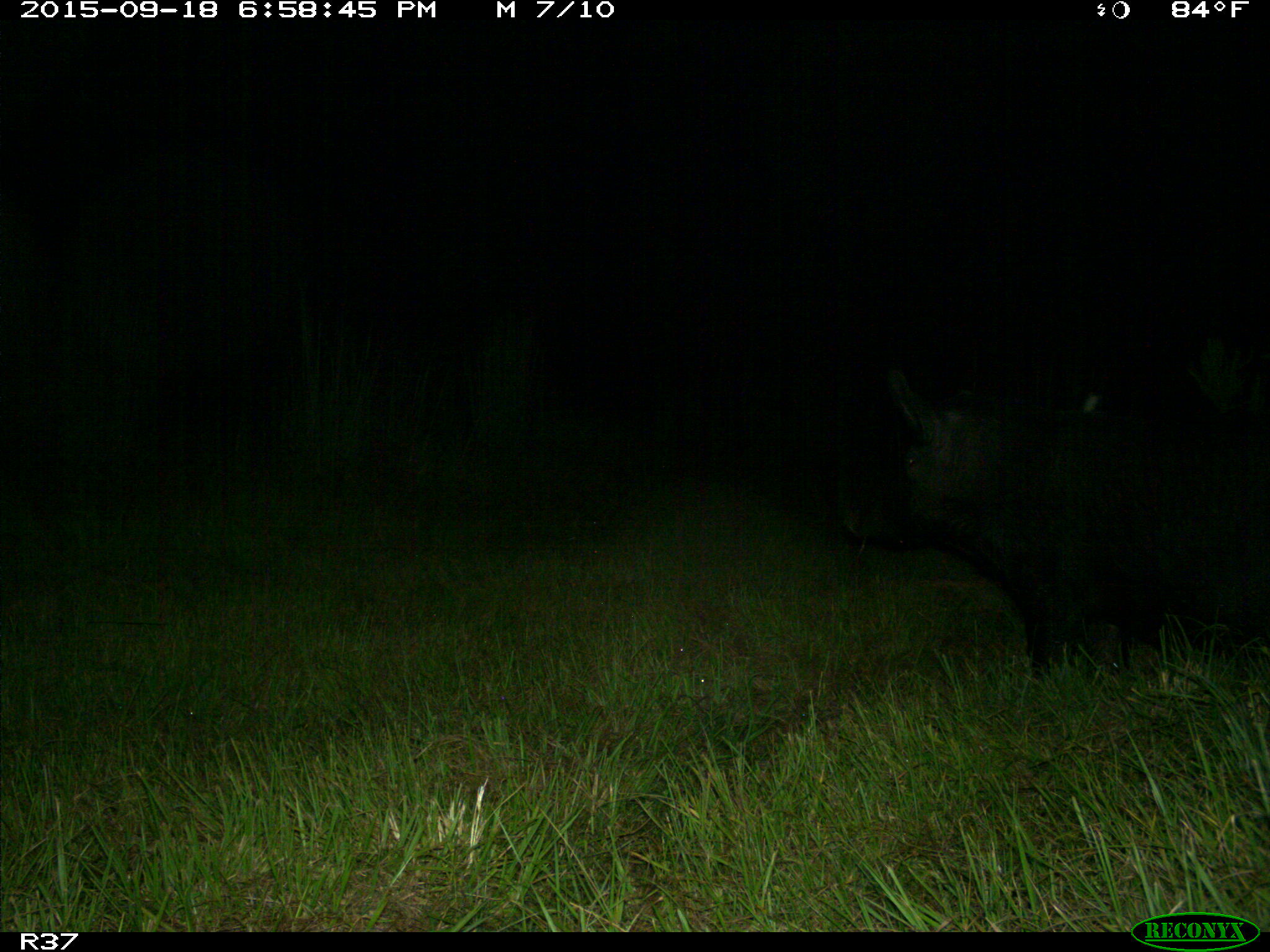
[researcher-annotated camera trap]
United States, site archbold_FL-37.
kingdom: Animalia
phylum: Chordata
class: Mammalia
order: Artiodactyla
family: Suidae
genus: Sus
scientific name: Sus scrofa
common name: wild boar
Sus scrofa (wild boar).